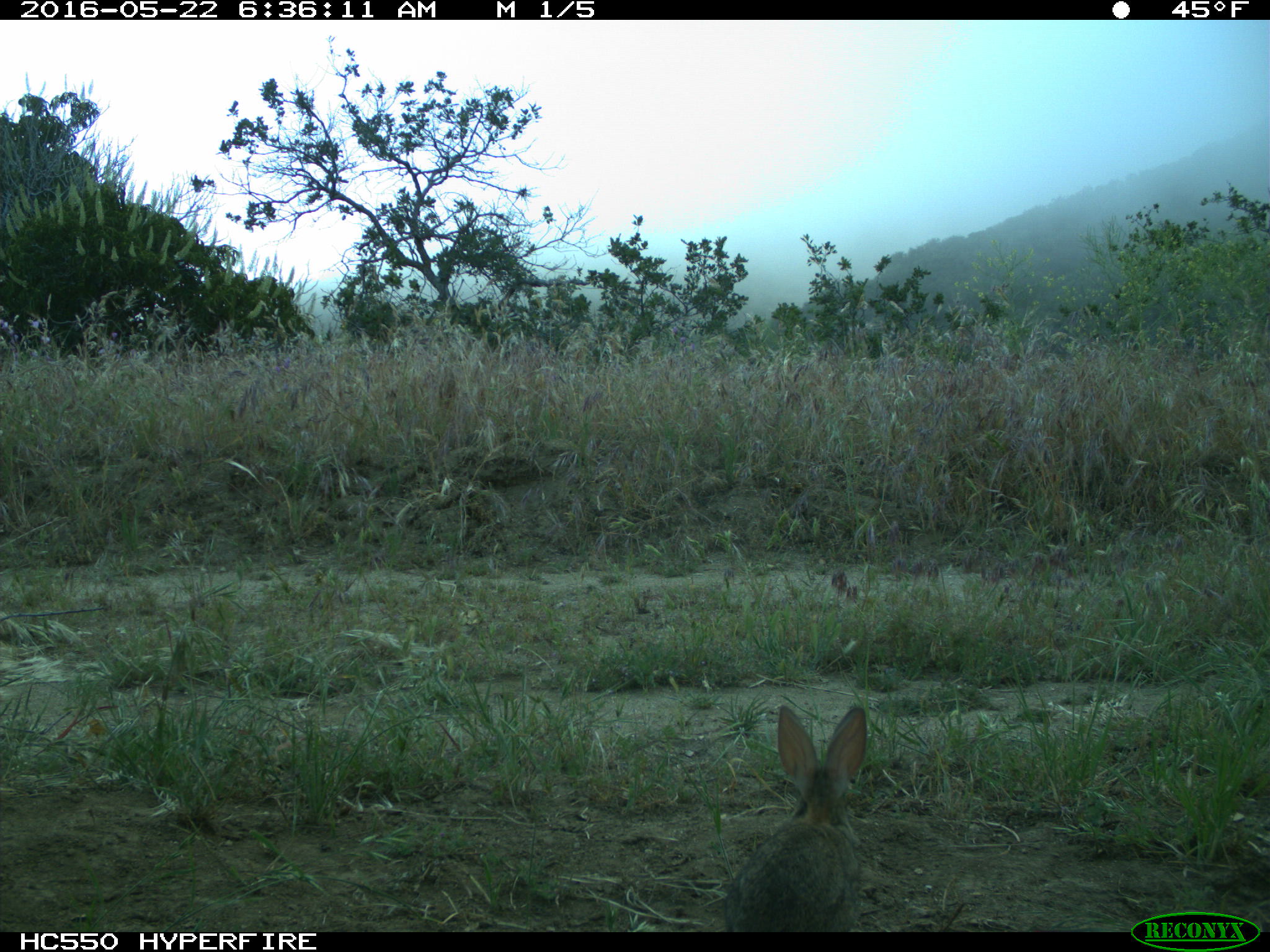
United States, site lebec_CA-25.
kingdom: Animalia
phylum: Chordata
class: Mammalia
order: Lagomorpha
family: Leporidae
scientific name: Leporidae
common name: rabbits and hares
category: unidentified rabbit